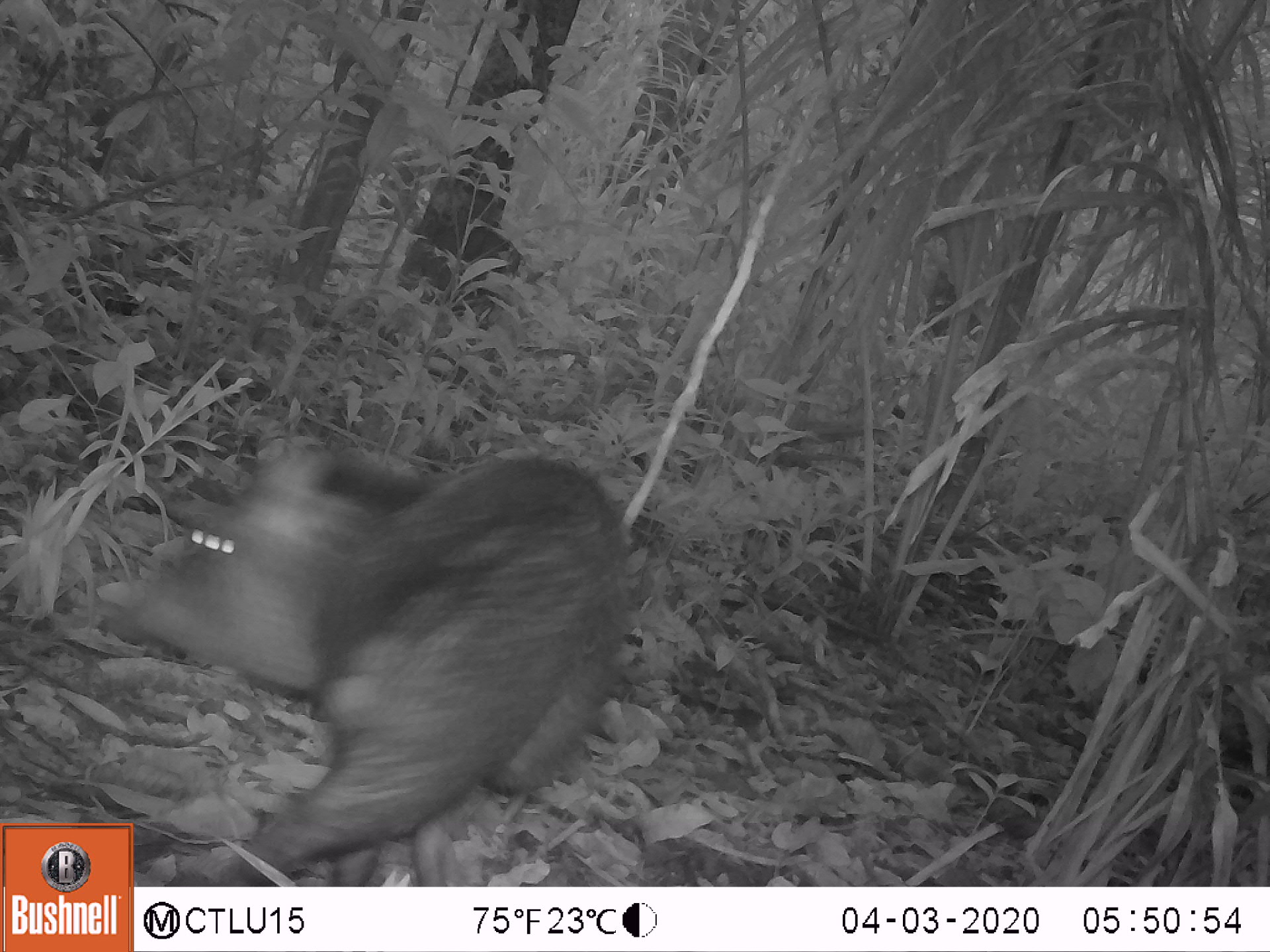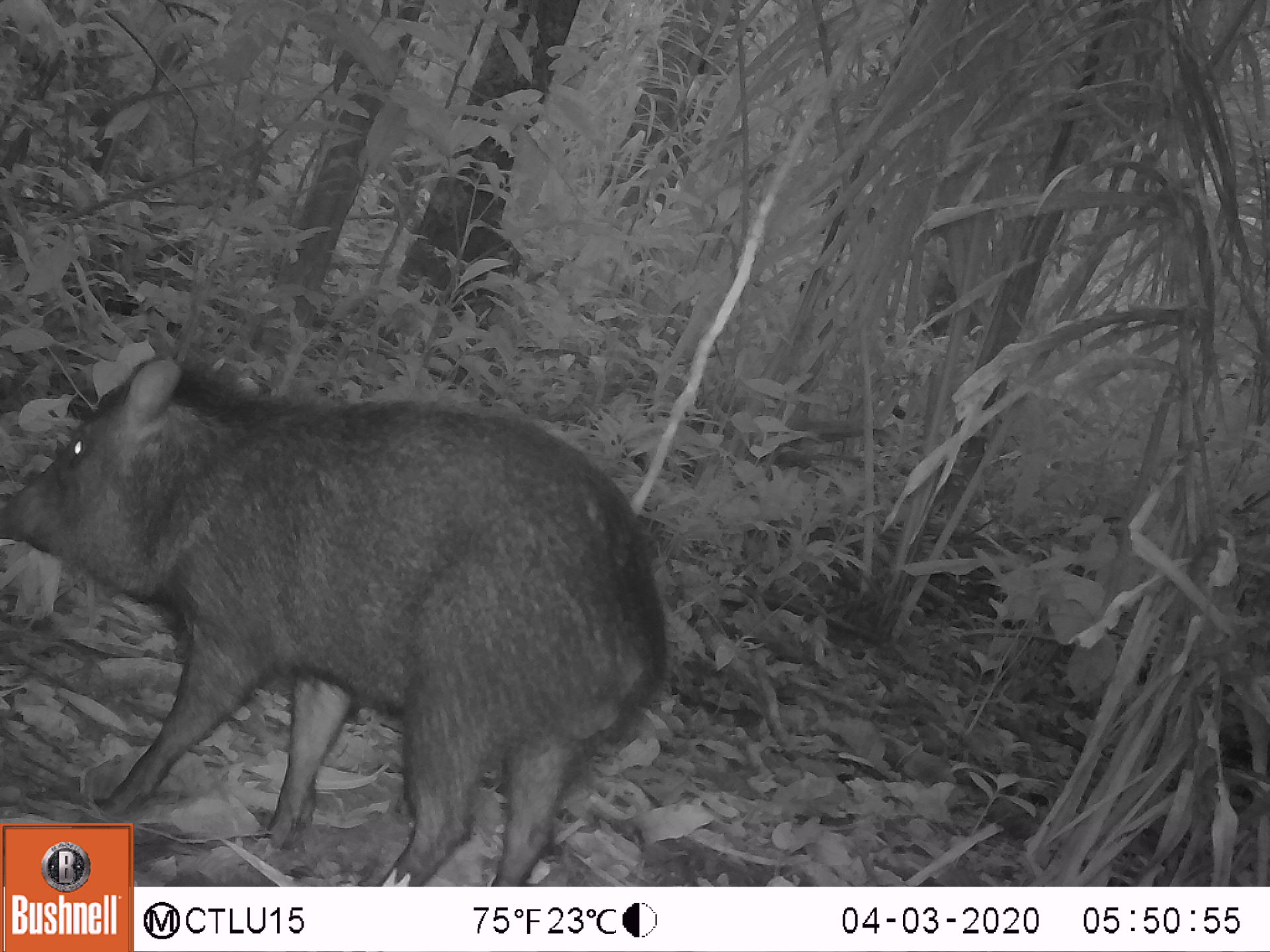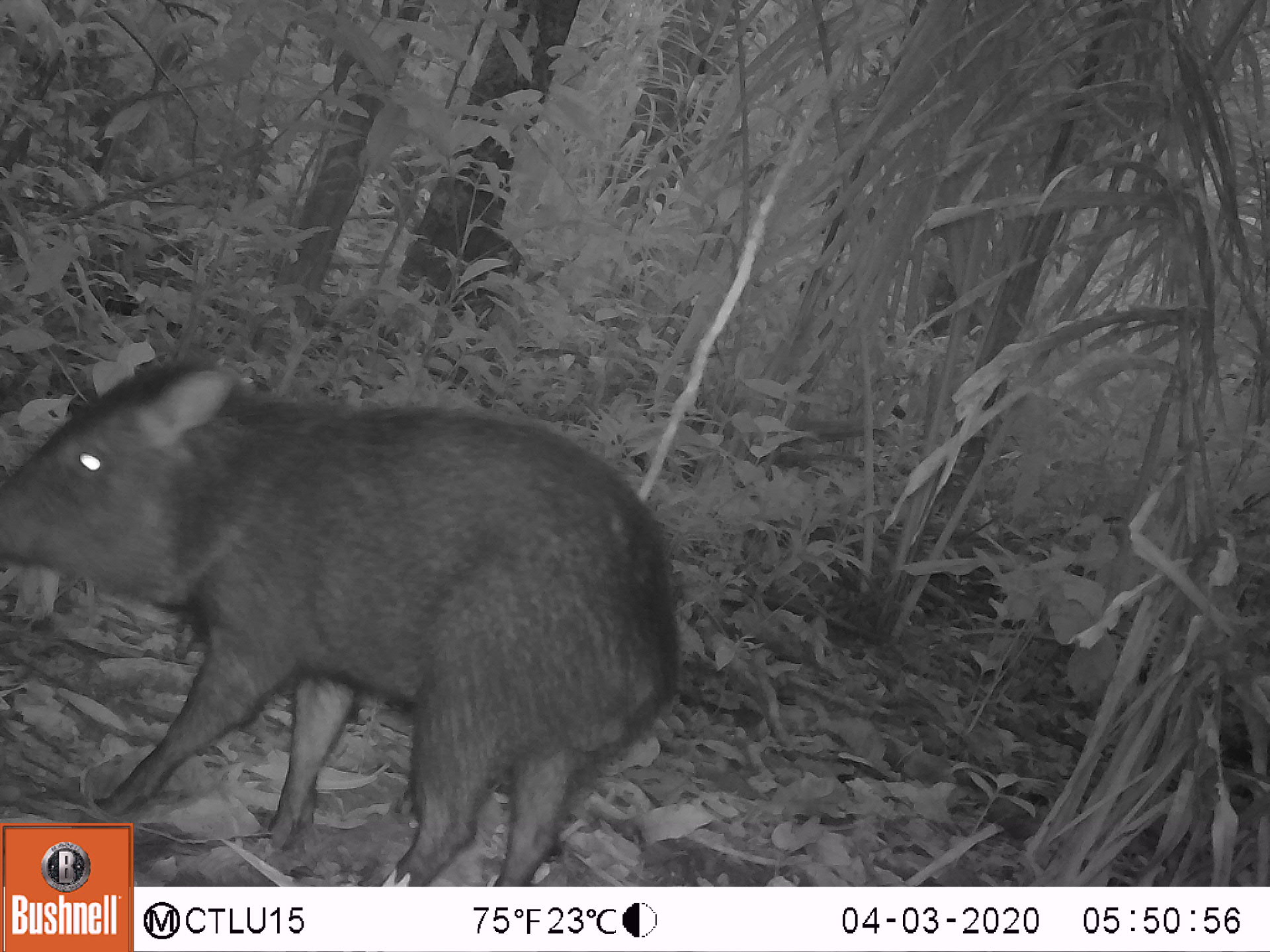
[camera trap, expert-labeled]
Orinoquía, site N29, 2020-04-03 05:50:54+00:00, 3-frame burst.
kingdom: Animalia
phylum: Chordata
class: Mammalia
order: Artiodactyla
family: Tayassuidae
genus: Pecari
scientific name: Pecari tajacu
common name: collared peccary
Collared peccary (Pecari tajacu).